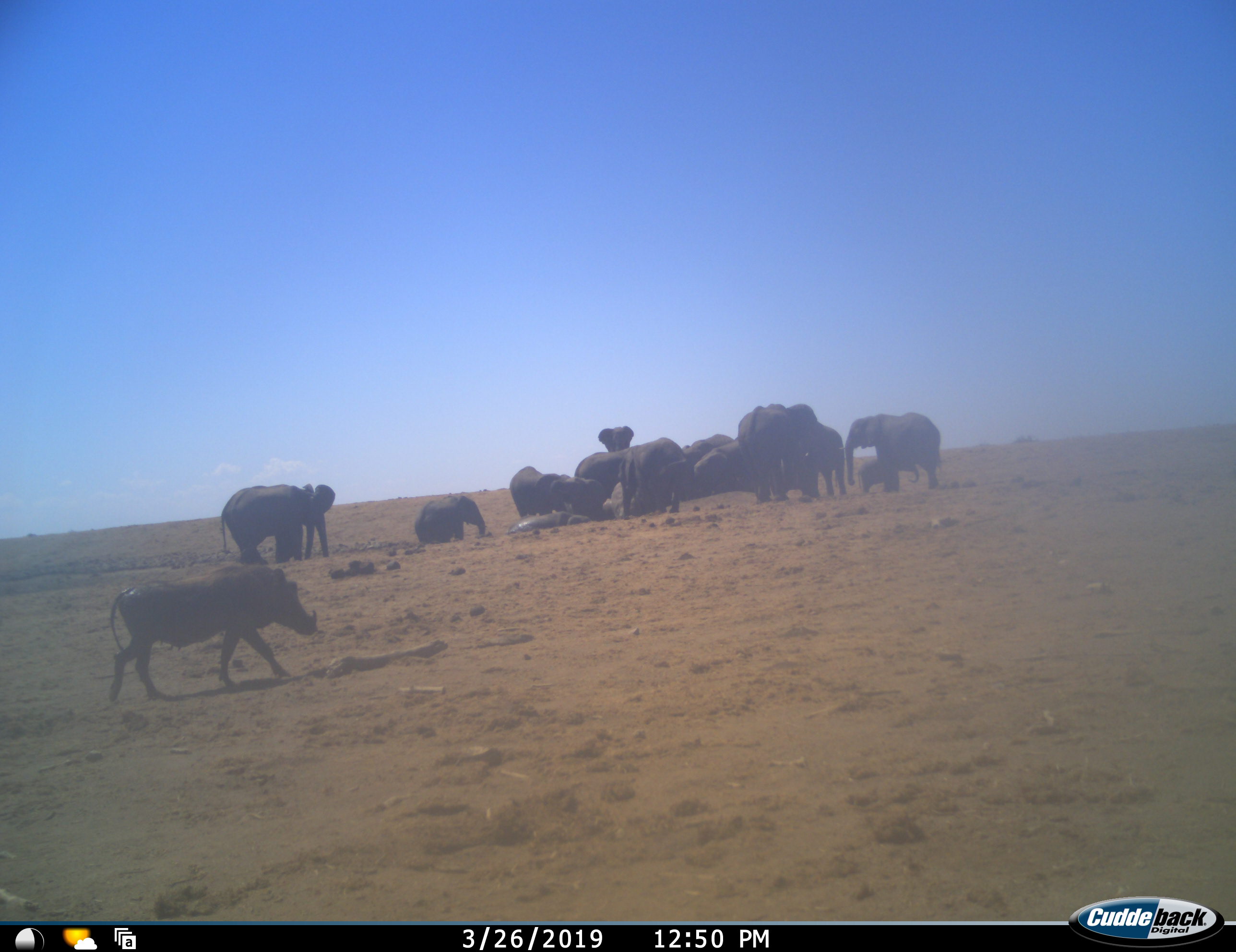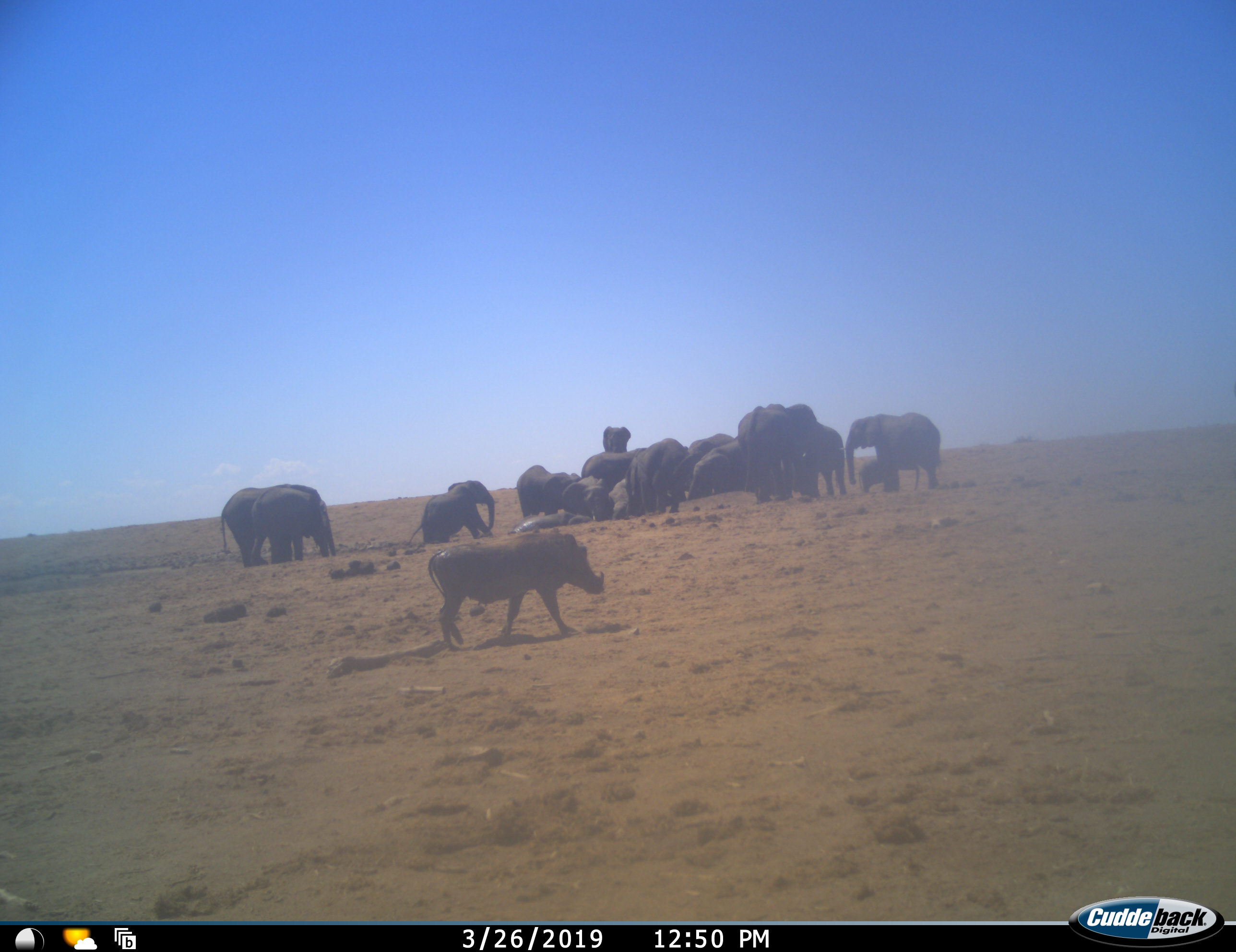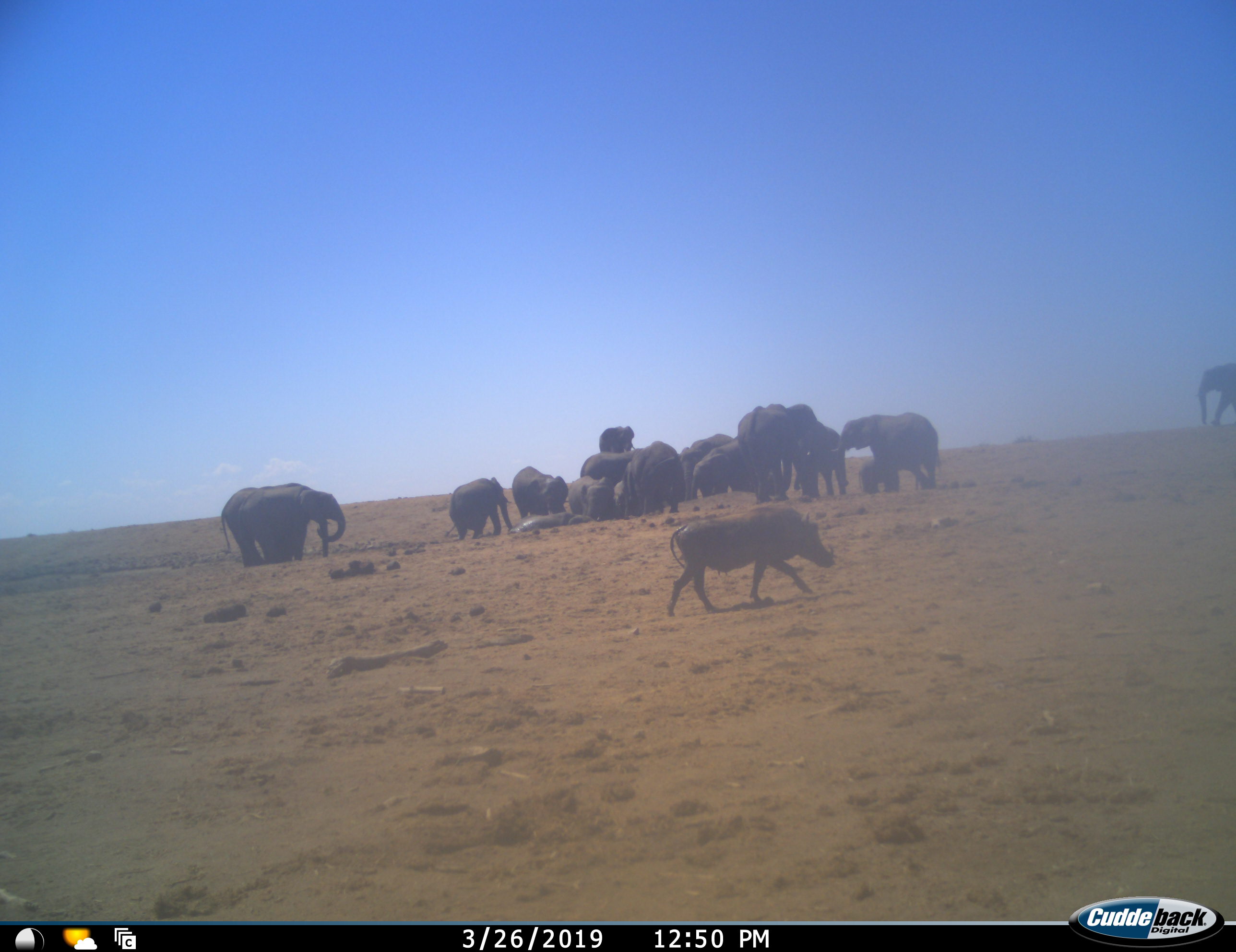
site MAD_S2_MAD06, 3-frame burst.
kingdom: Animalia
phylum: Chordata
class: Mammalia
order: Proboscidea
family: Elephantidae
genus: Loxodonta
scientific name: Loxodonta africana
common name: african bush elephant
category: elephant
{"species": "elephant (african bush elephant) (Loxodonta africana)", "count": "11-50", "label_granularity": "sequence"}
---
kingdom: Animalia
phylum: Chordata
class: Mammalia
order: Artiodactyla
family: Suidae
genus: Phacochoerus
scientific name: Phacochoerus africanus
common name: warthog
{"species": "warthog (Phacochoerus africanus)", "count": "1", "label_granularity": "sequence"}